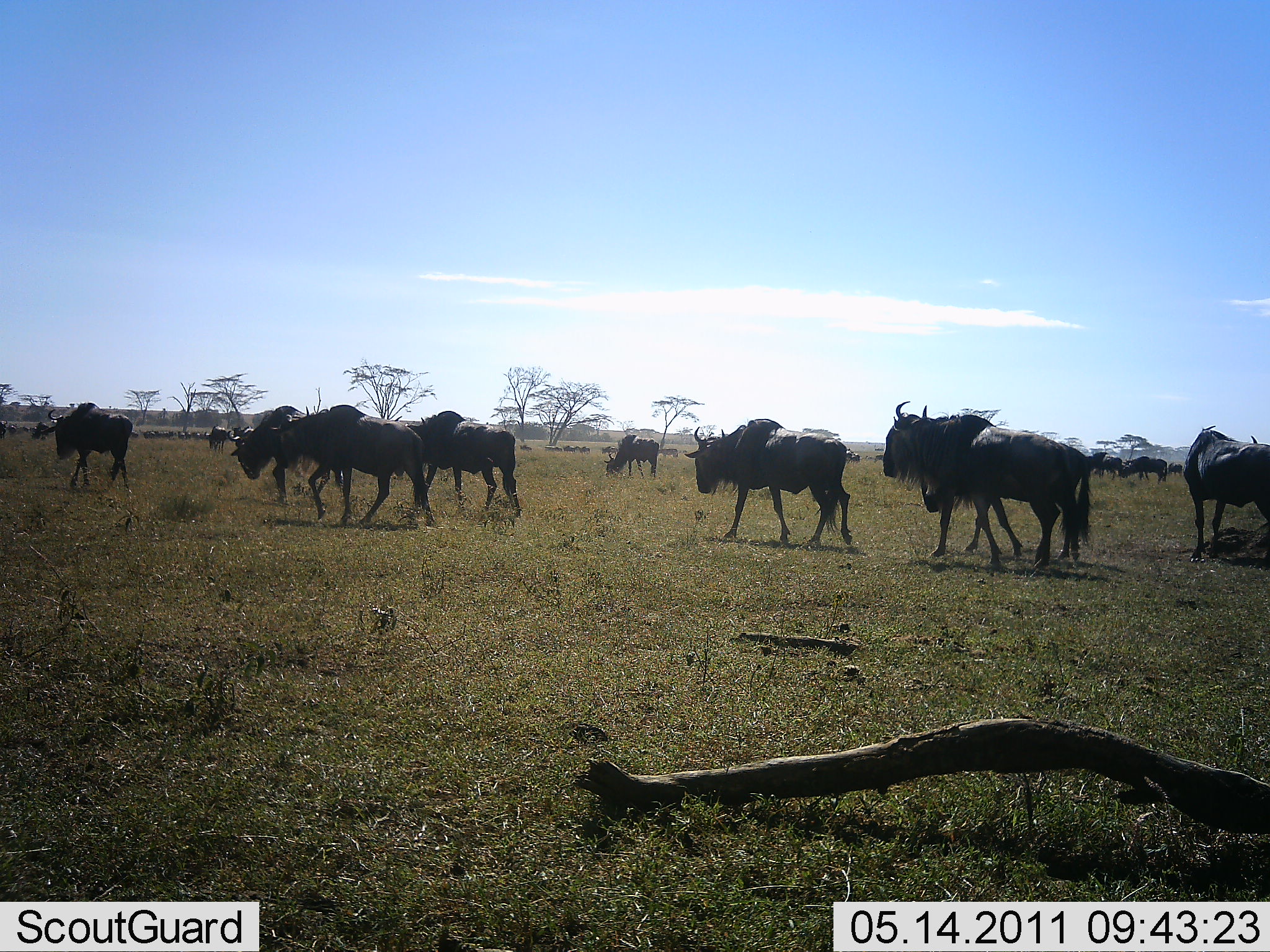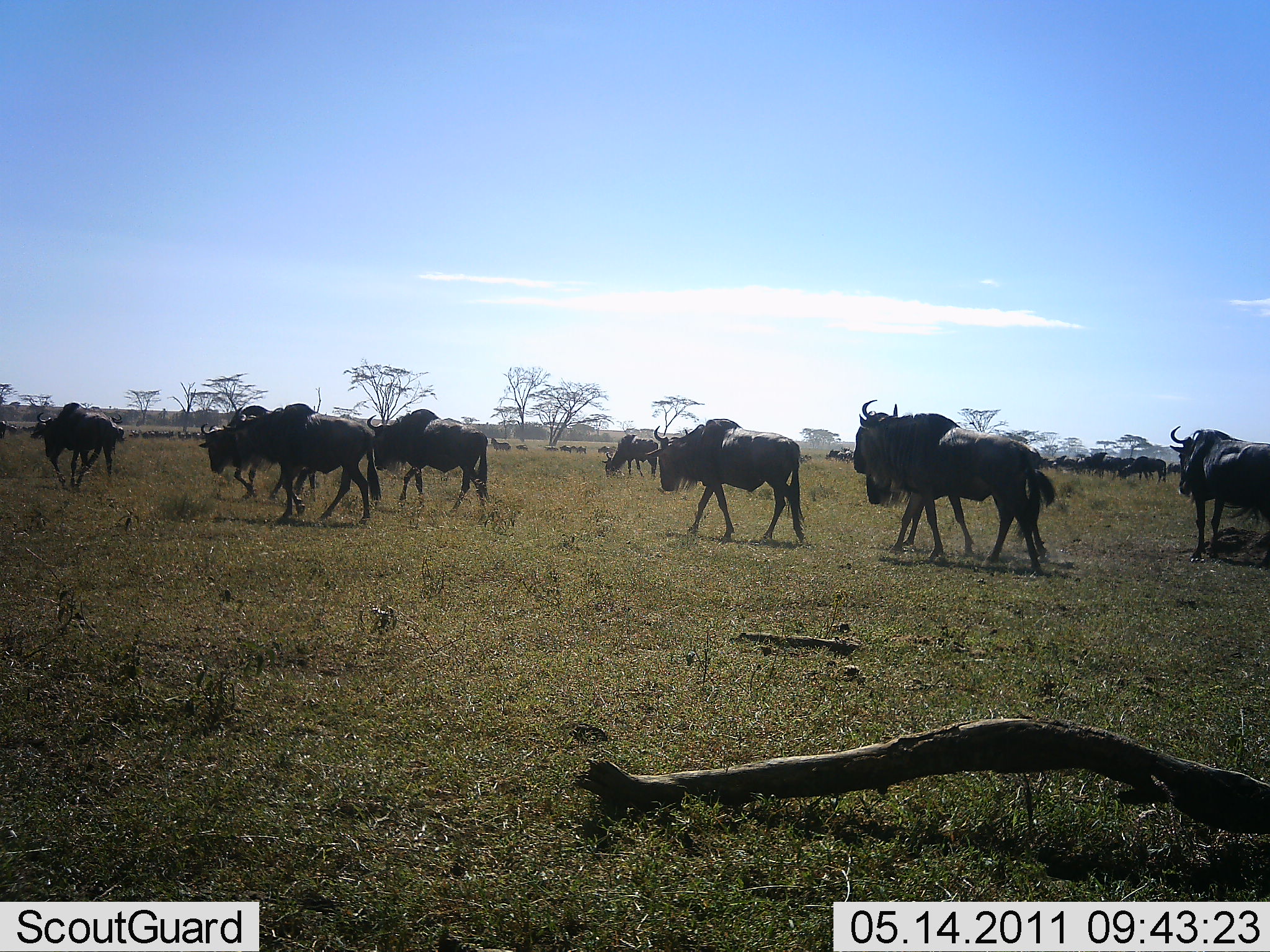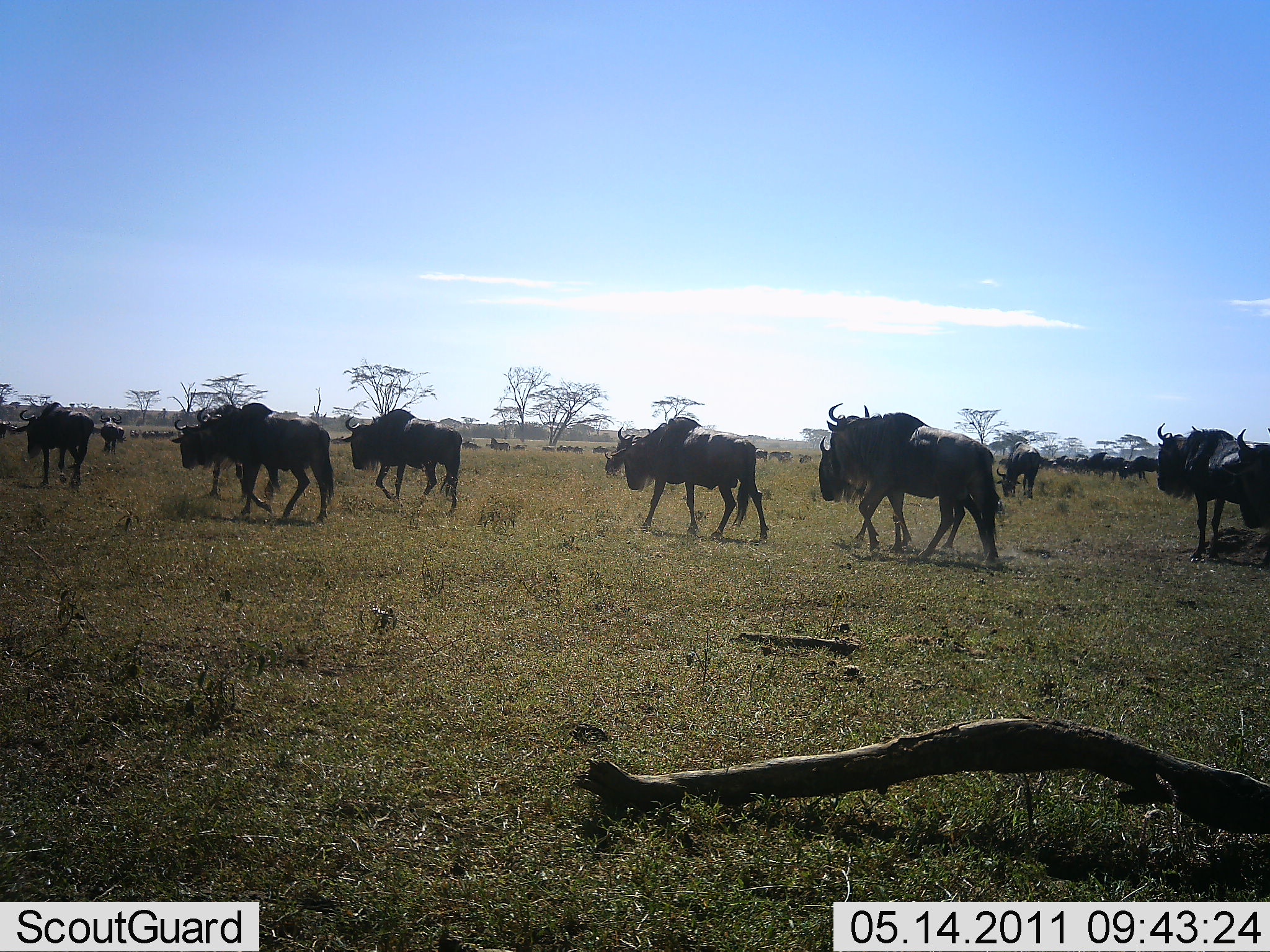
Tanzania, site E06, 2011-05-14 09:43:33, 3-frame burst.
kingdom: Animalia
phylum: Chordata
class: Mammalia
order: Artiodactyla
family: Bovidae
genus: Connochaetes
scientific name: Connochaetes taurinus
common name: blue wildebeest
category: wildebeest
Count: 11-50.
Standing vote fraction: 36%.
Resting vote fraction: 14%.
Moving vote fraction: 100%.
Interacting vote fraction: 7%.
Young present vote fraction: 0%.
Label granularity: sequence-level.